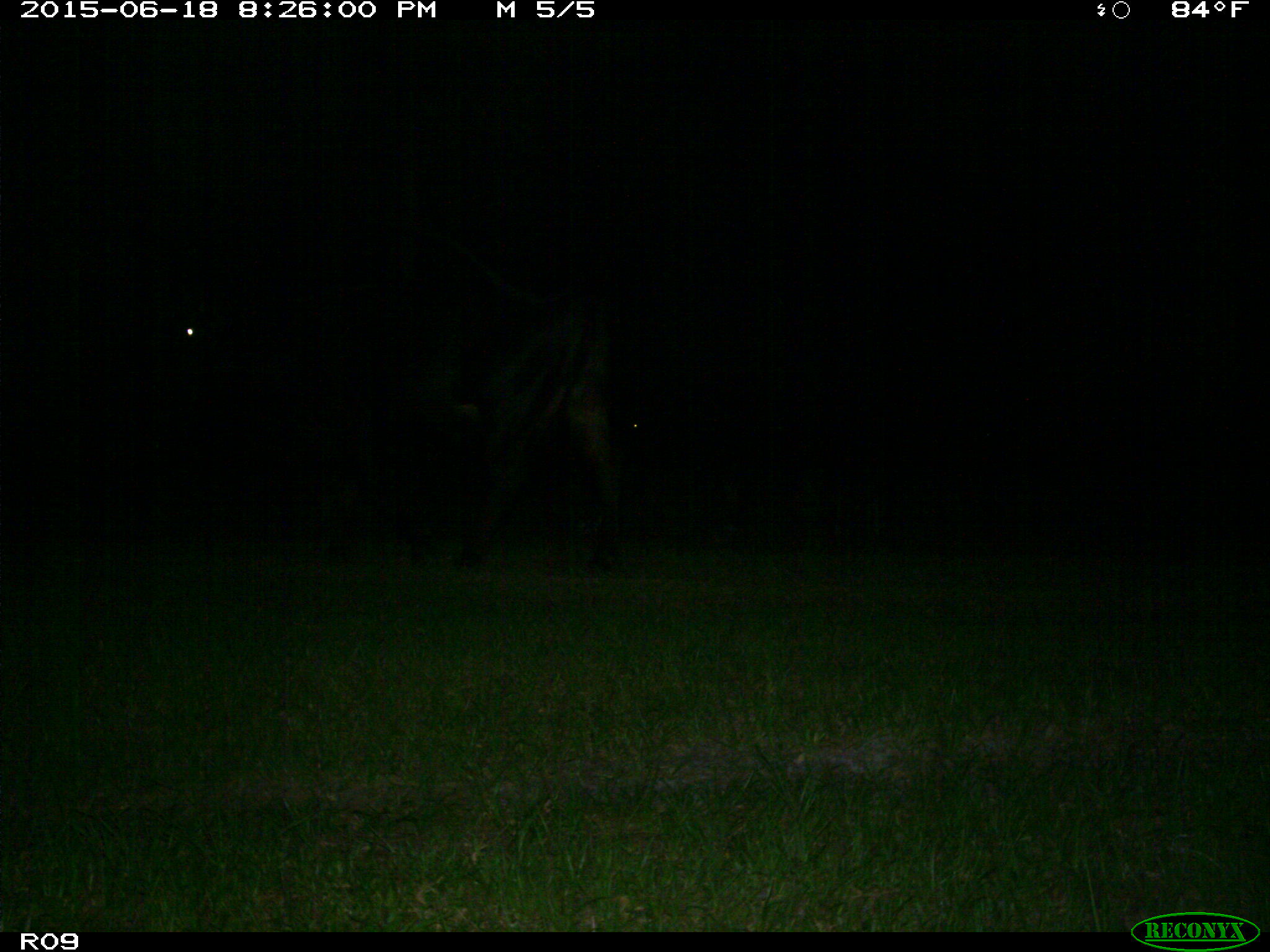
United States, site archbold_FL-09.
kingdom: Animalia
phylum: Chordata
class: Mammalia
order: Artiodactyla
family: Bovidae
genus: Bos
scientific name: Bos taurus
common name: domestic cow